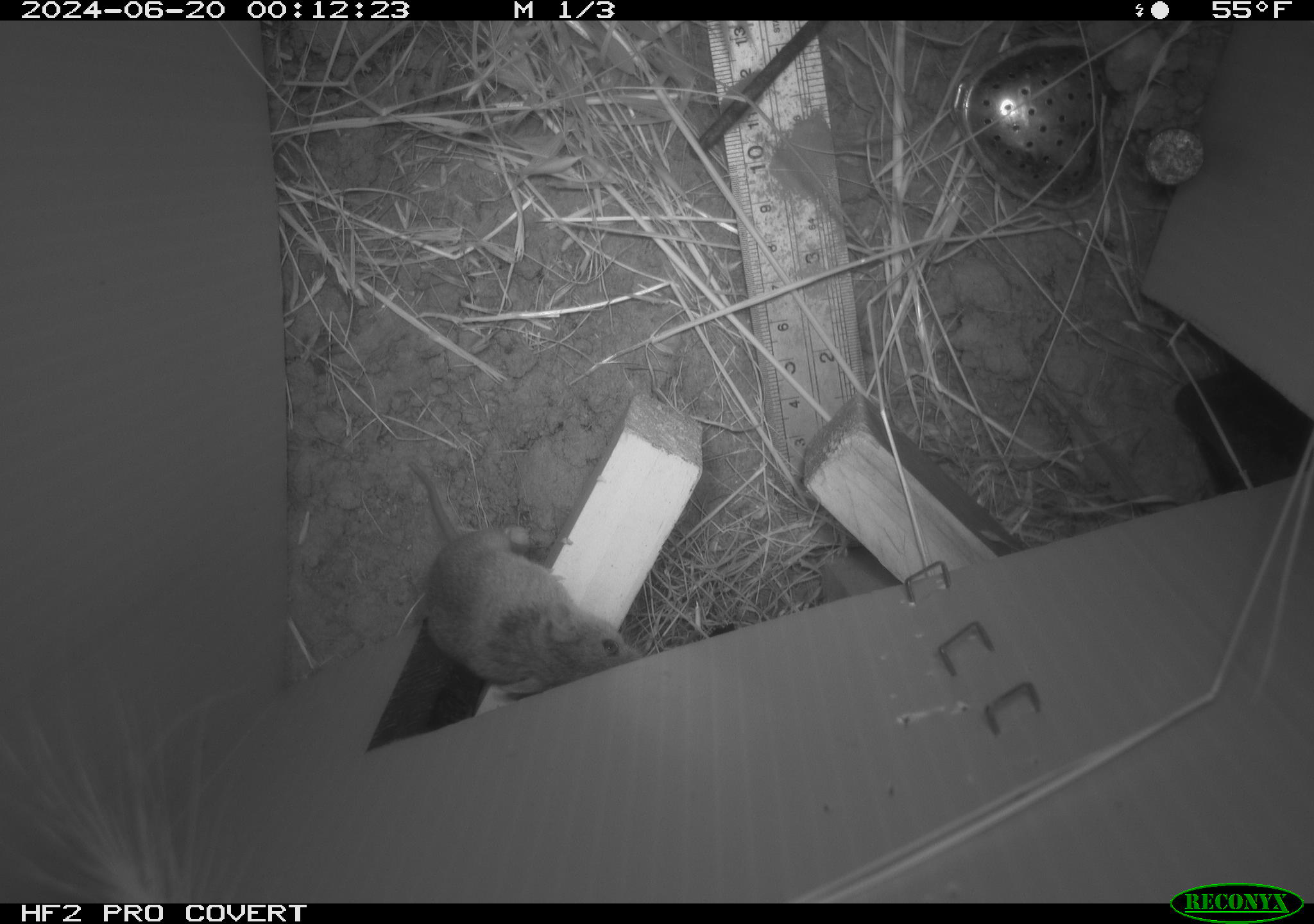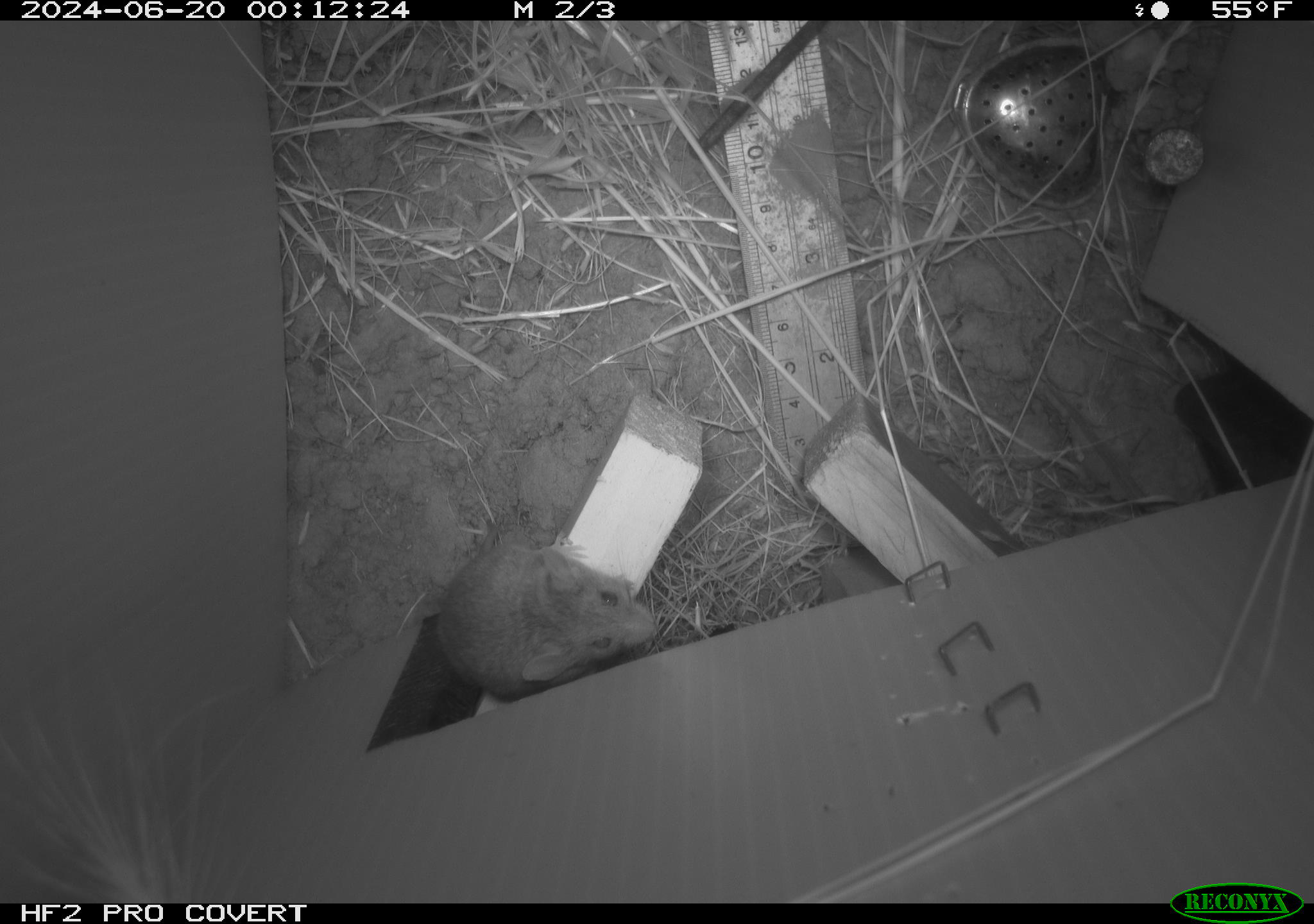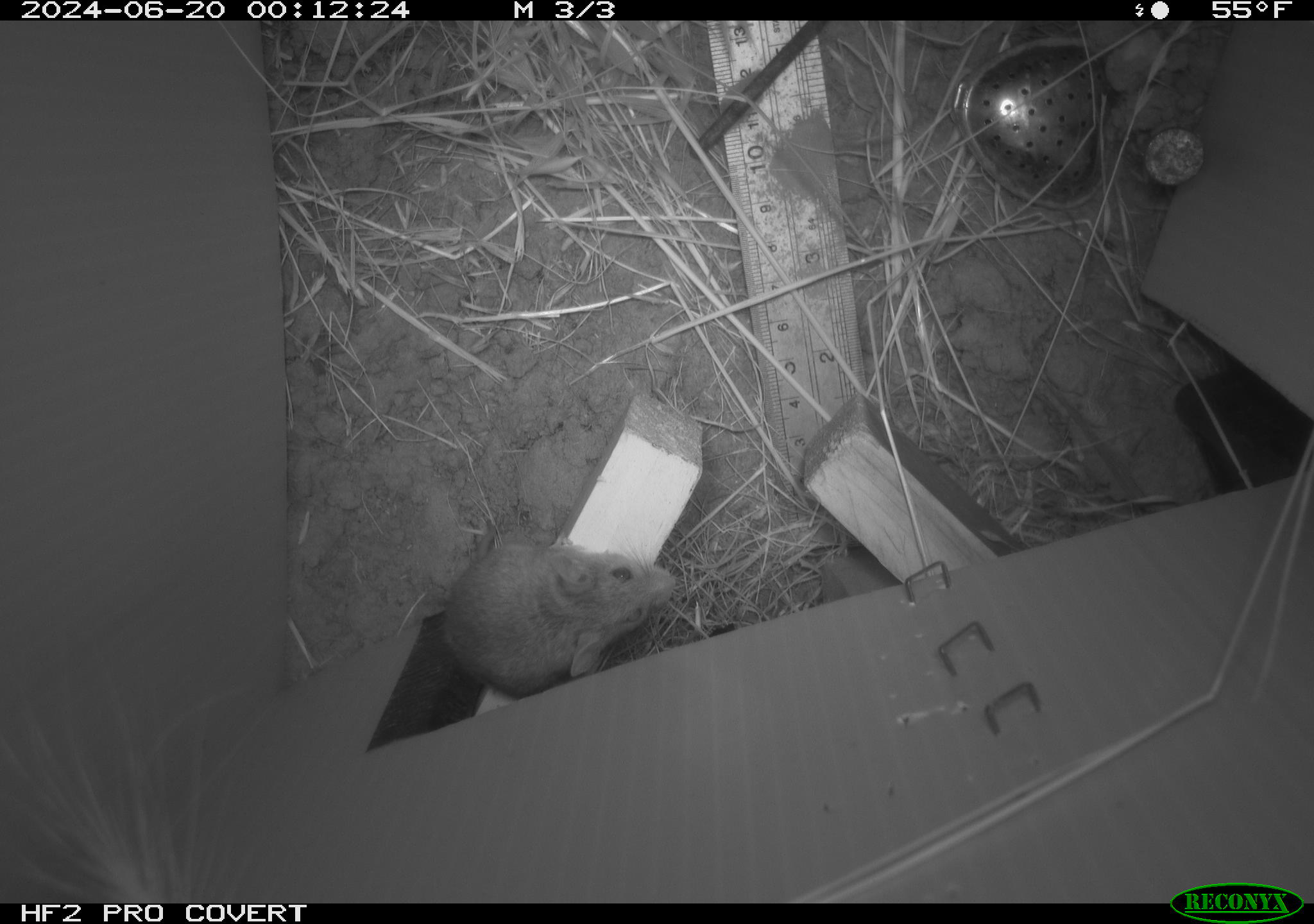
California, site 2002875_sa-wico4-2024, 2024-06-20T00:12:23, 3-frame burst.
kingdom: Animalia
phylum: Chordata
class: Mammalia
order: Rodentia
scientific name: Rodentia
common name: mouse species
Mouse species (Rodentia).